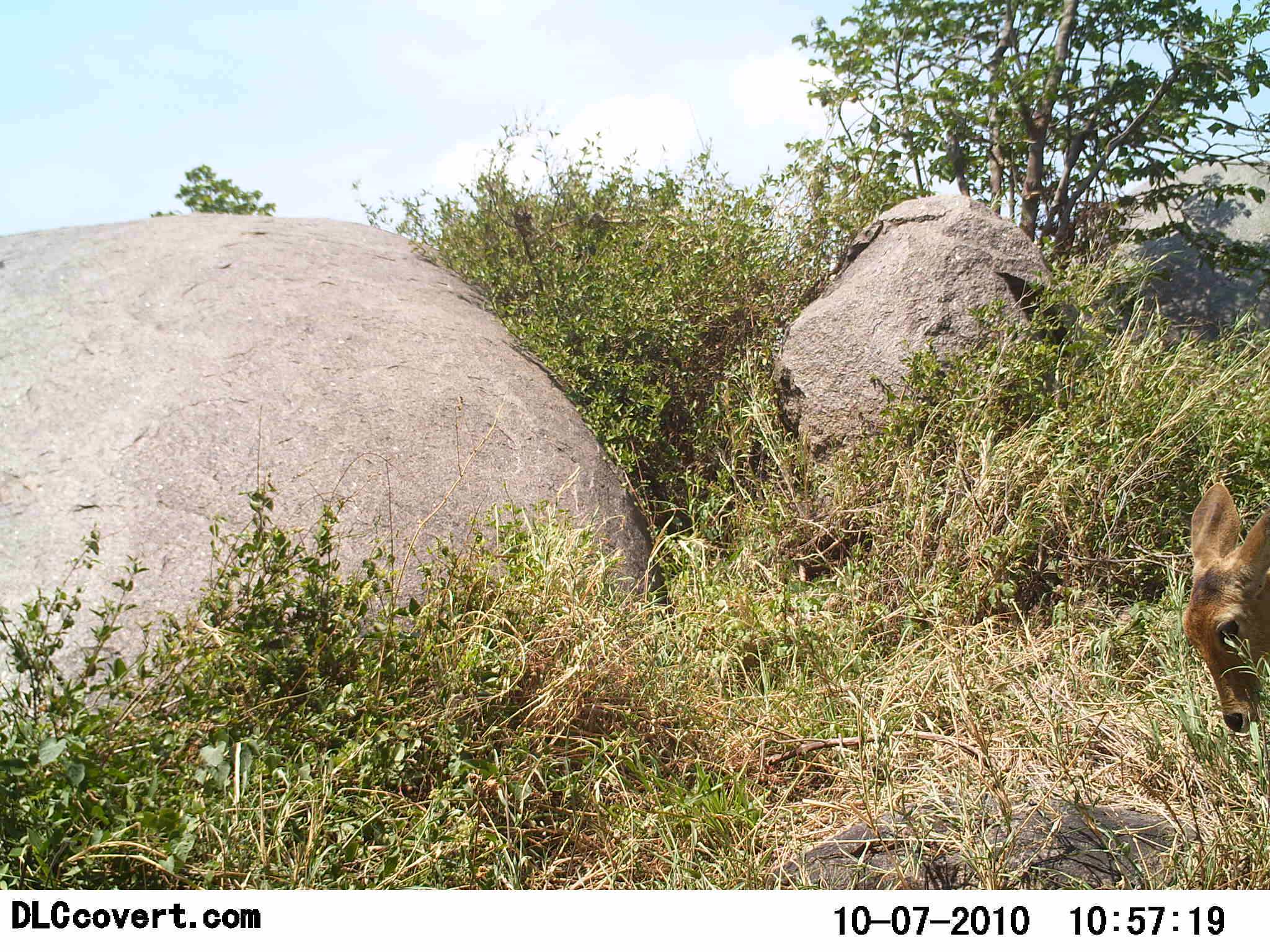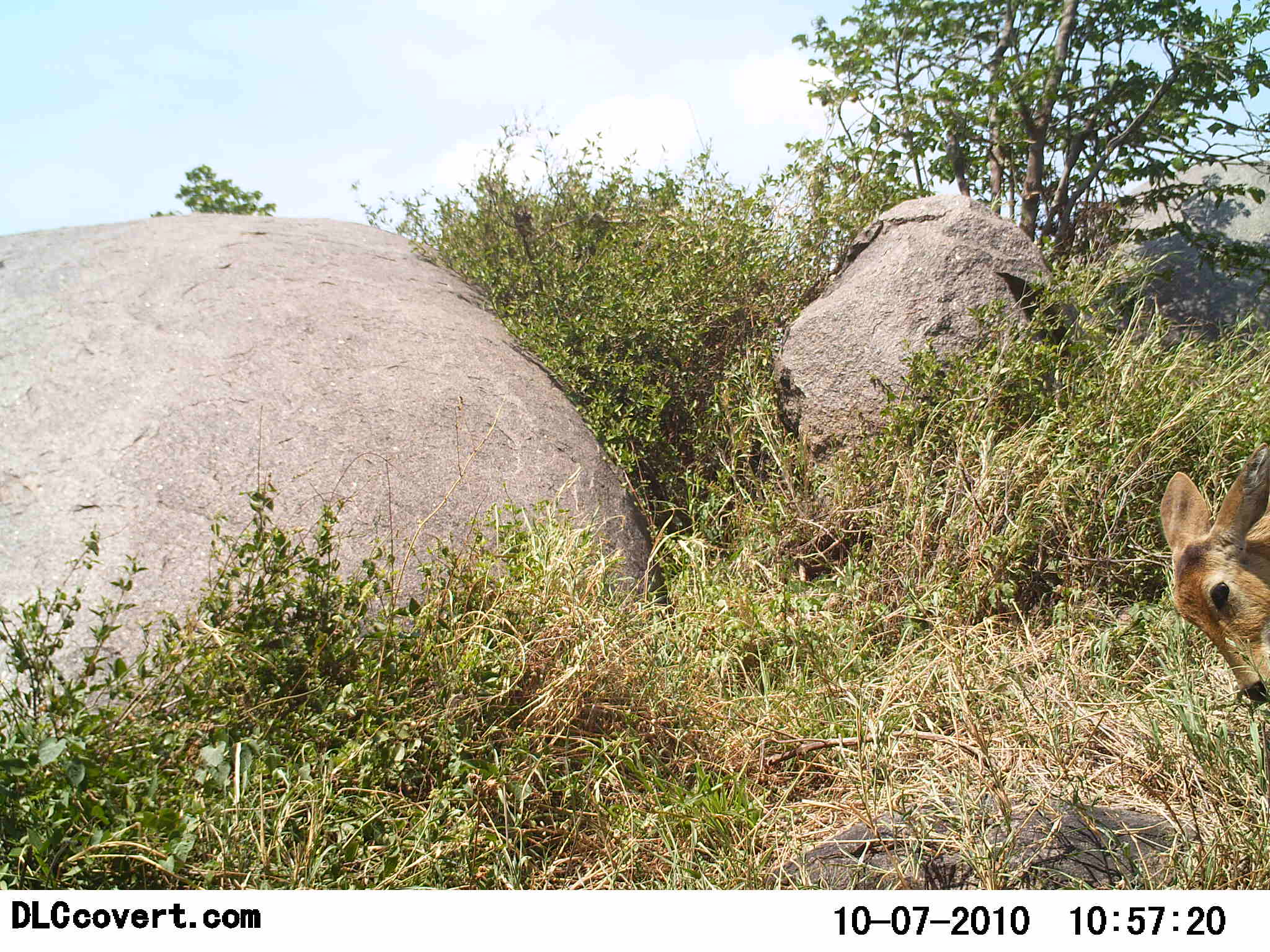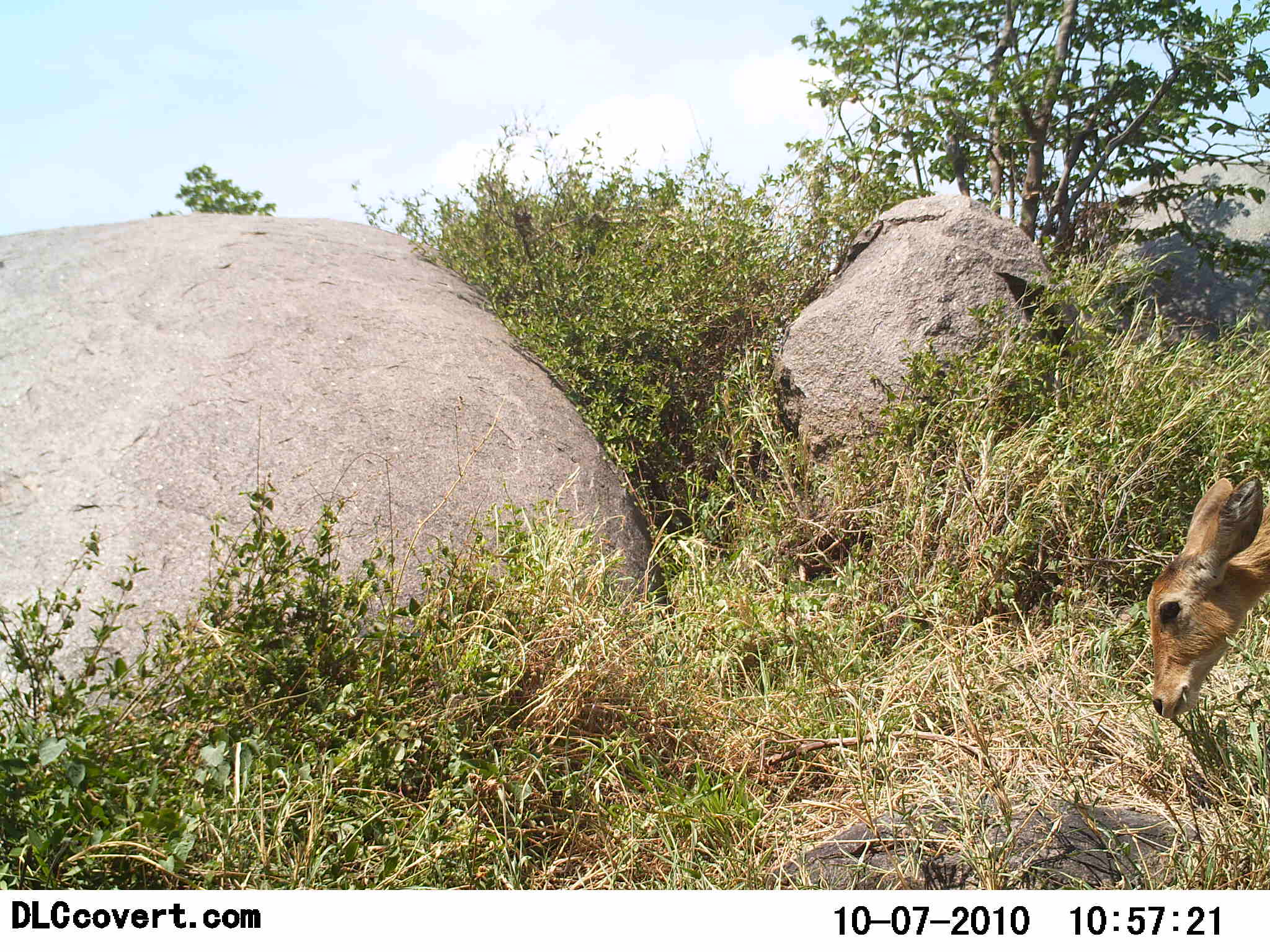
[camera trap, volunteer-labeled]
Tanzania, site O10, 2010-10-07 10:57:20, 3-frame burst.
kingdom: Animalia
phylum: Chordata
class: Mammalia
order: Artiodactyla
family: Bovidae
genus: Redunca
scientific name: Redunca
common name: reedbuck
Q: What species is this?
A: Reedbuck (Redunca).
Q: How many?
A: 1.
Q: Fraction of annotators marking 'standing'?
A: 18%.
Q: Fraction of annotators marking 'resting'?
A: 0%.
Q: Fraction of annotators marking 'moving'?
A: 0%.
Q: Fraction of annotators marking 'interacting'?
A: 0%.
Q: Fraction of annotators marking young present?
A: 0%.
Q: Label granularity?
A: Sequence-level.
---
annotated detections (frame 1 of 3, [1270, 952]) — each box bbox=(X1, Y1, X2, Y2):
animal: bbox=(1178, 481, 1270, 737)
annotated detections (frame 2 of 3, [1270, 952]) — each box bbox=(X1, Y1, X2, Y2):
animal: bbox=(1156, 443, 1270, 707)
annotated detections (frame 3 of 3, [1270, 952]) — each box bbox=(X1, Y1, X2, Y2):
animal: bbox=(1145, 472, 1270, 720)